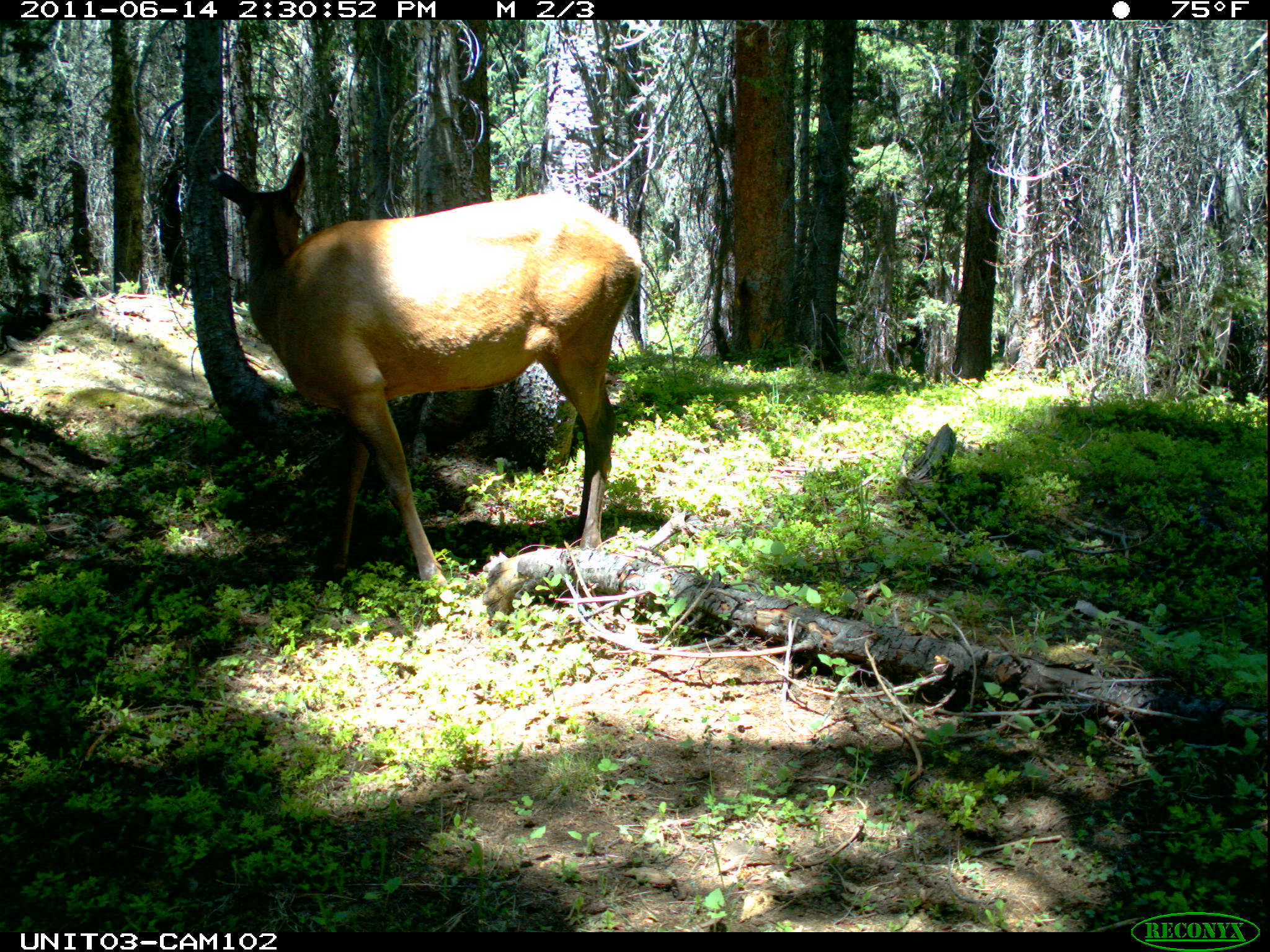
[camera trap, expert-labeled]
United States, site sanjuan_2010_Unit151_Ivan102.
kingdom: Animalia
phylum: Chordata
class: Mammalia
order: Artiodactyla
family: Cervidae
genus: Cervus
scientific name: Cervus elaphus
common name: red deer